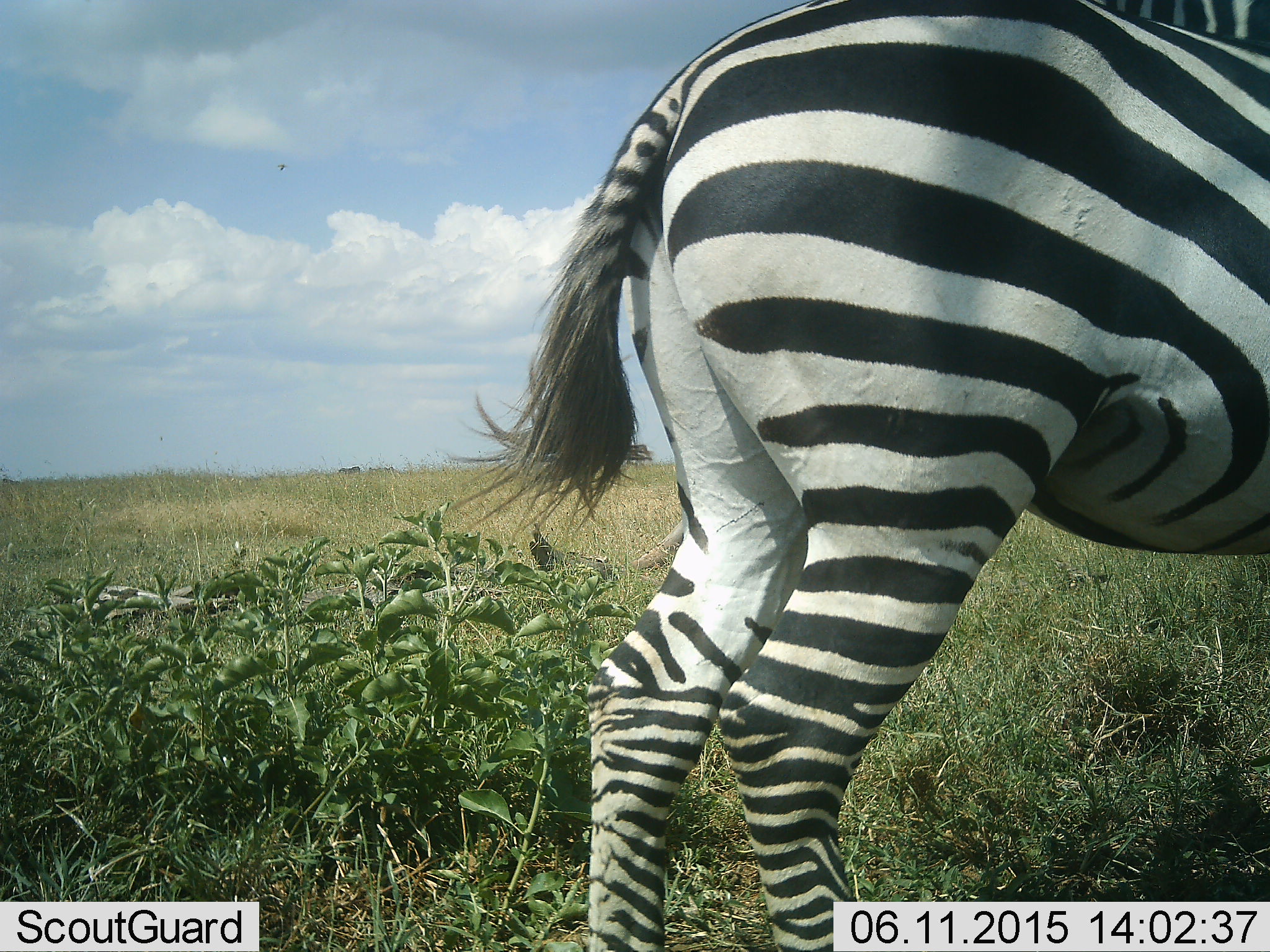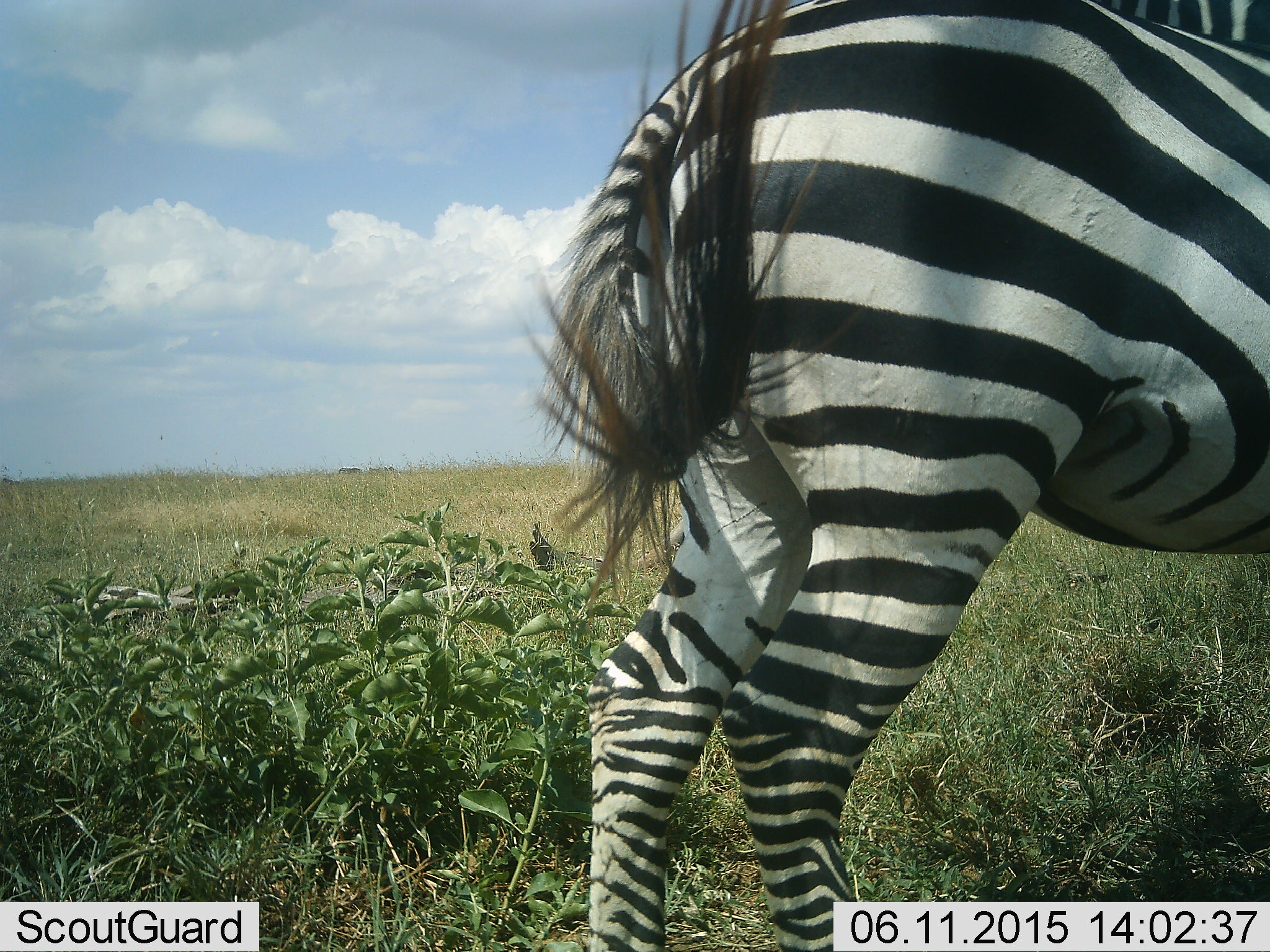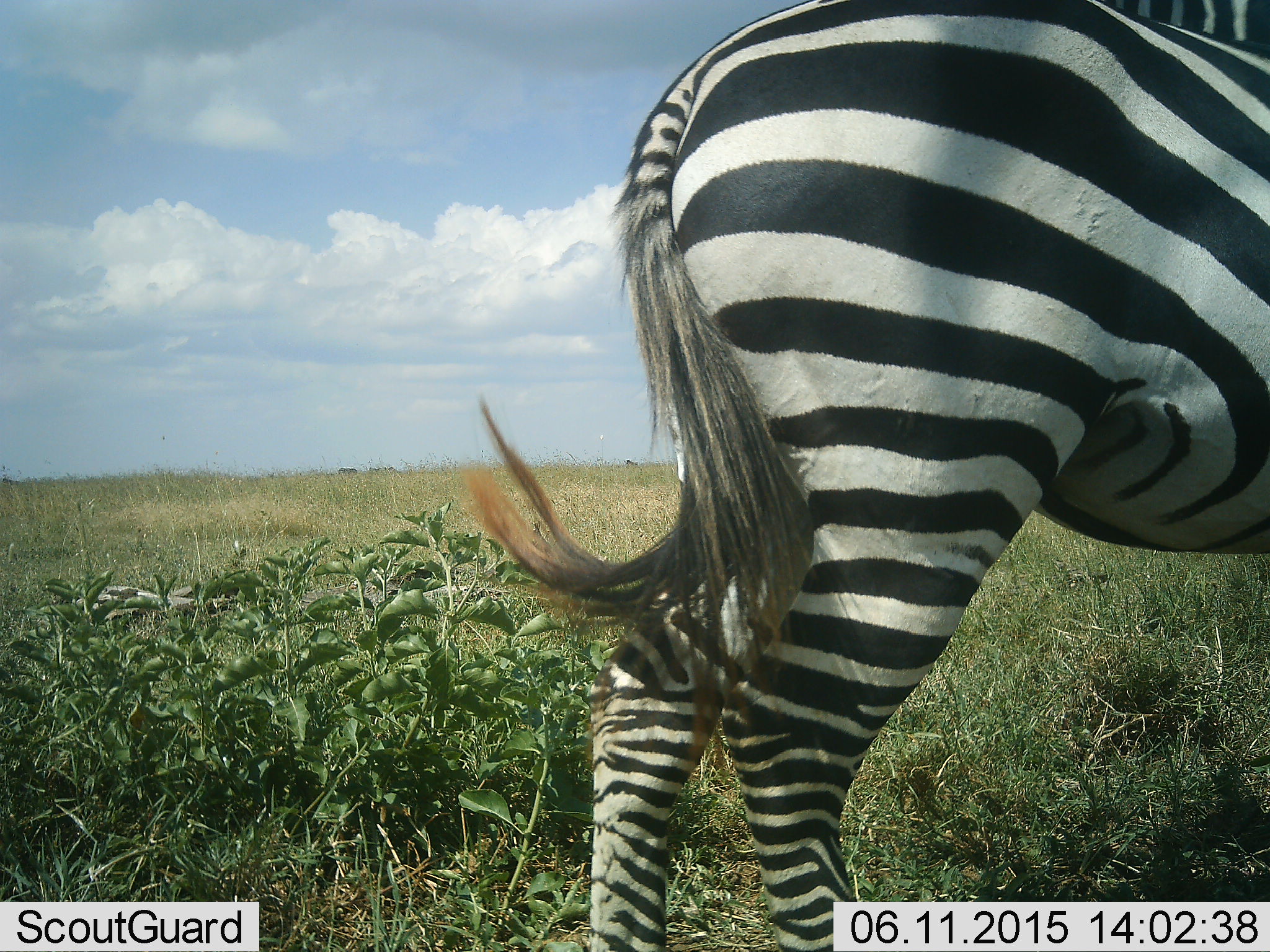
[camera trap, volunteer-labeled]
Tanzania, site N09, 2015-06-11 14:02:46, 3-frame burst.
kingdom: Animalia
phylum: Chordata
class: Mammalia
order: Perissodactyla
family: Equidae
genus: Equus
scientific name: Equus quagga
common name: plains zebra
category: zebra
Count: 1.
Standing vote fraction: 90%.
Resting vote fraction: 0%.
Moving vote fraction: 0%.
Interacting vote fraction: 0%.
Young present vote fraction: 0%.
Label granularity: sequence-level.